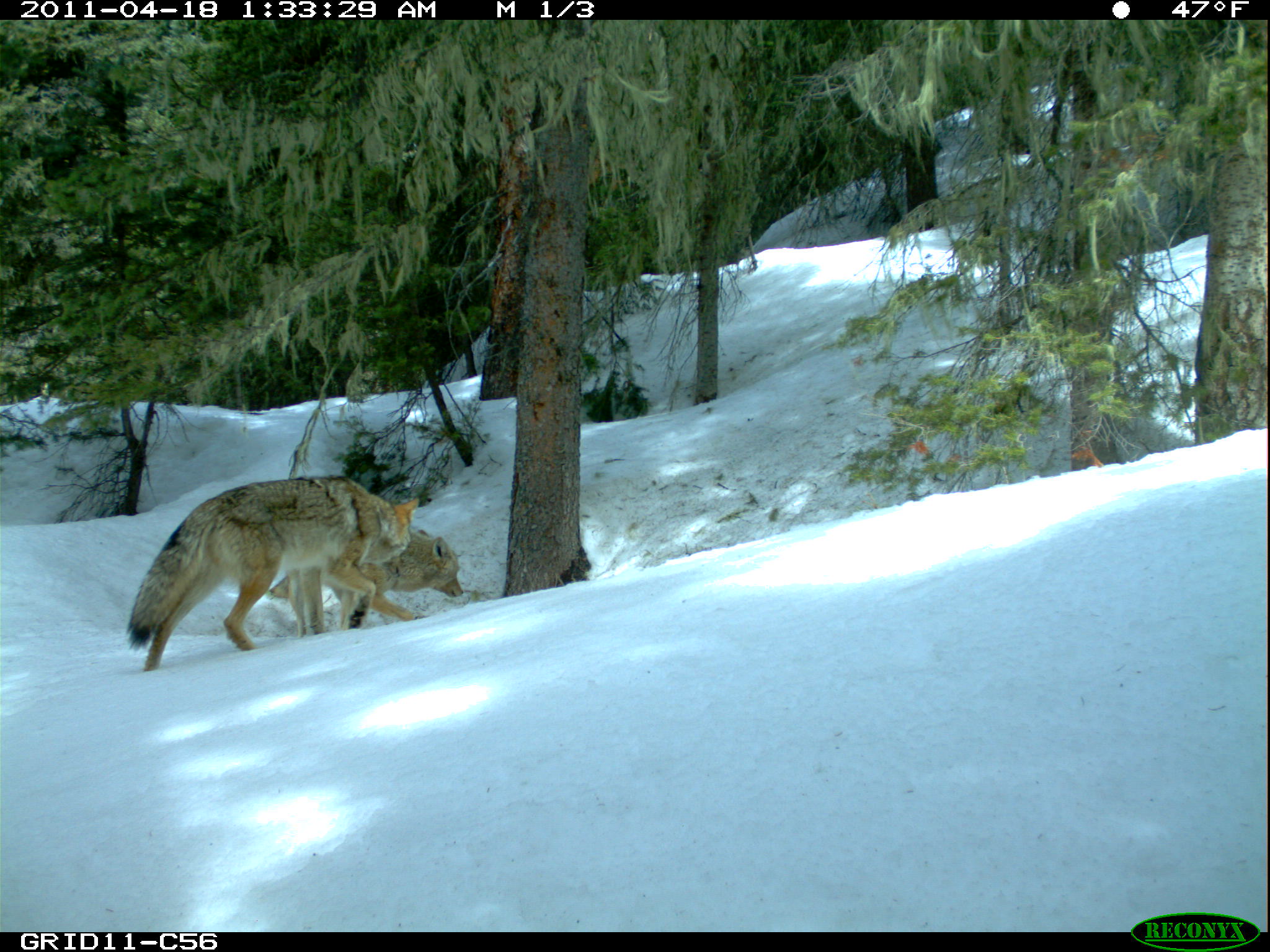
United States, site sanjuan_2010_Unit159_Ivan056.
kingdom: Animalia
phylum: Chordata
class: Mammalia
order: Carnivora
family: Canidae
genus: Canis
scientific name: Canis latrans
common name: coyote